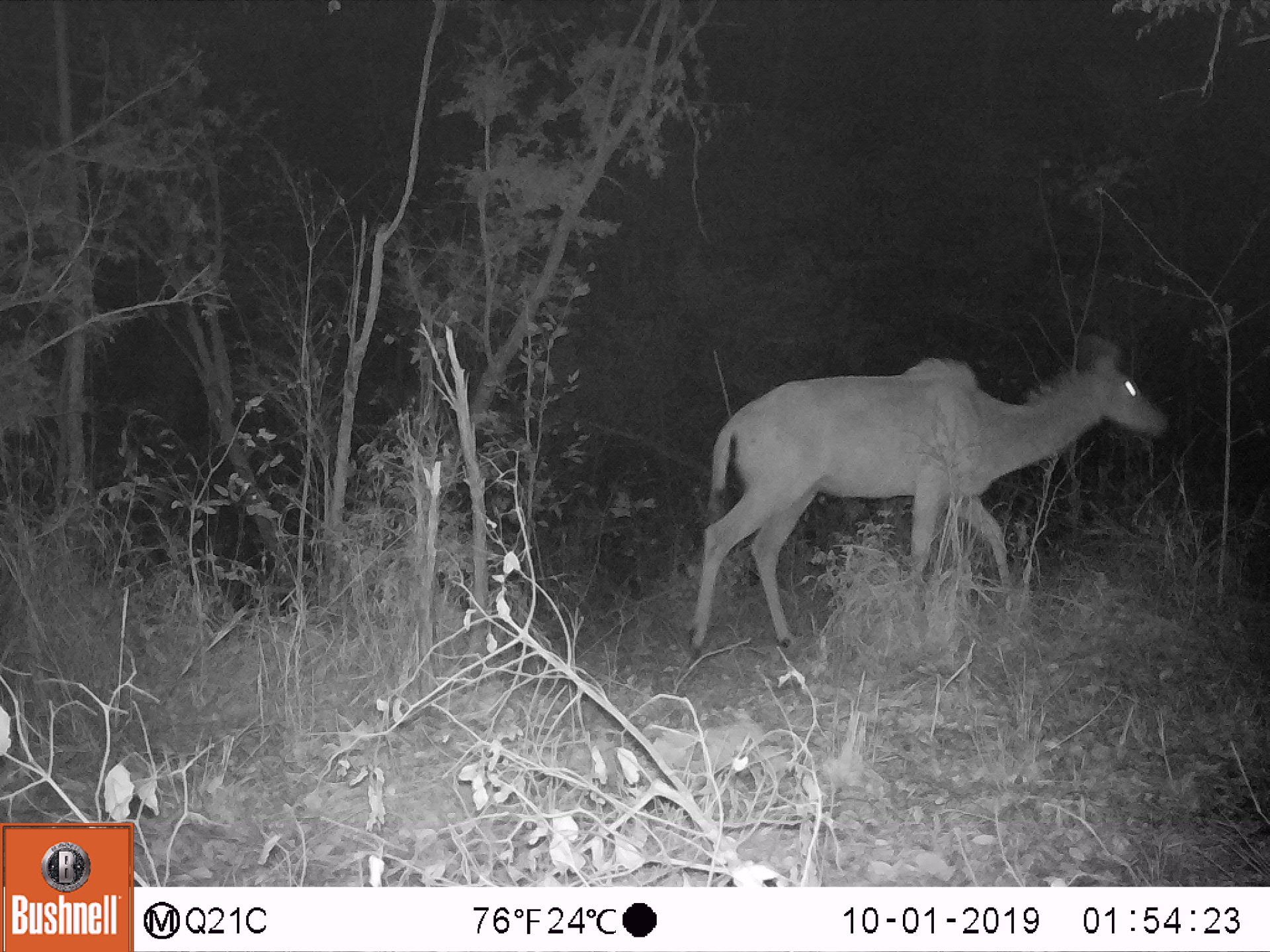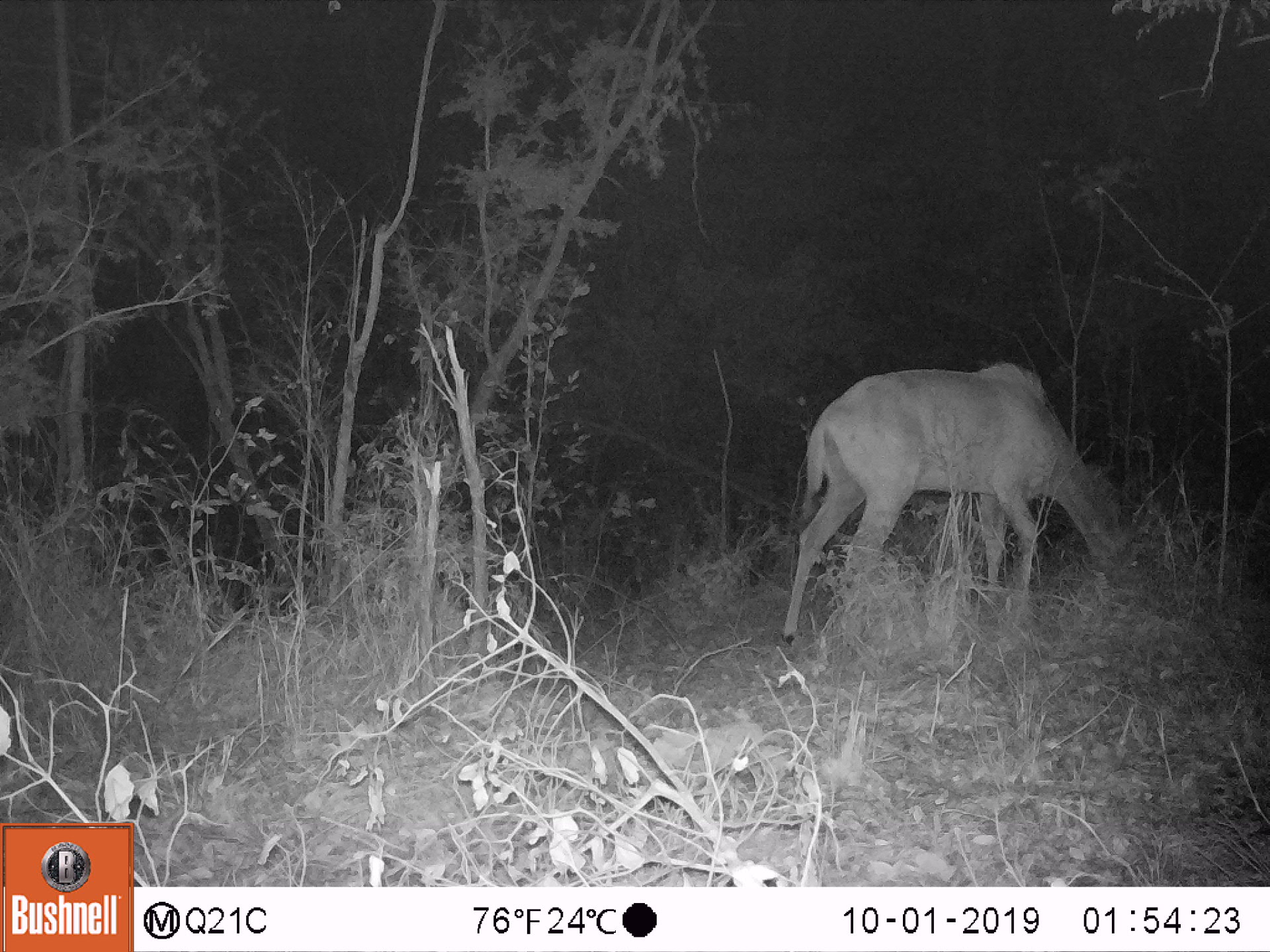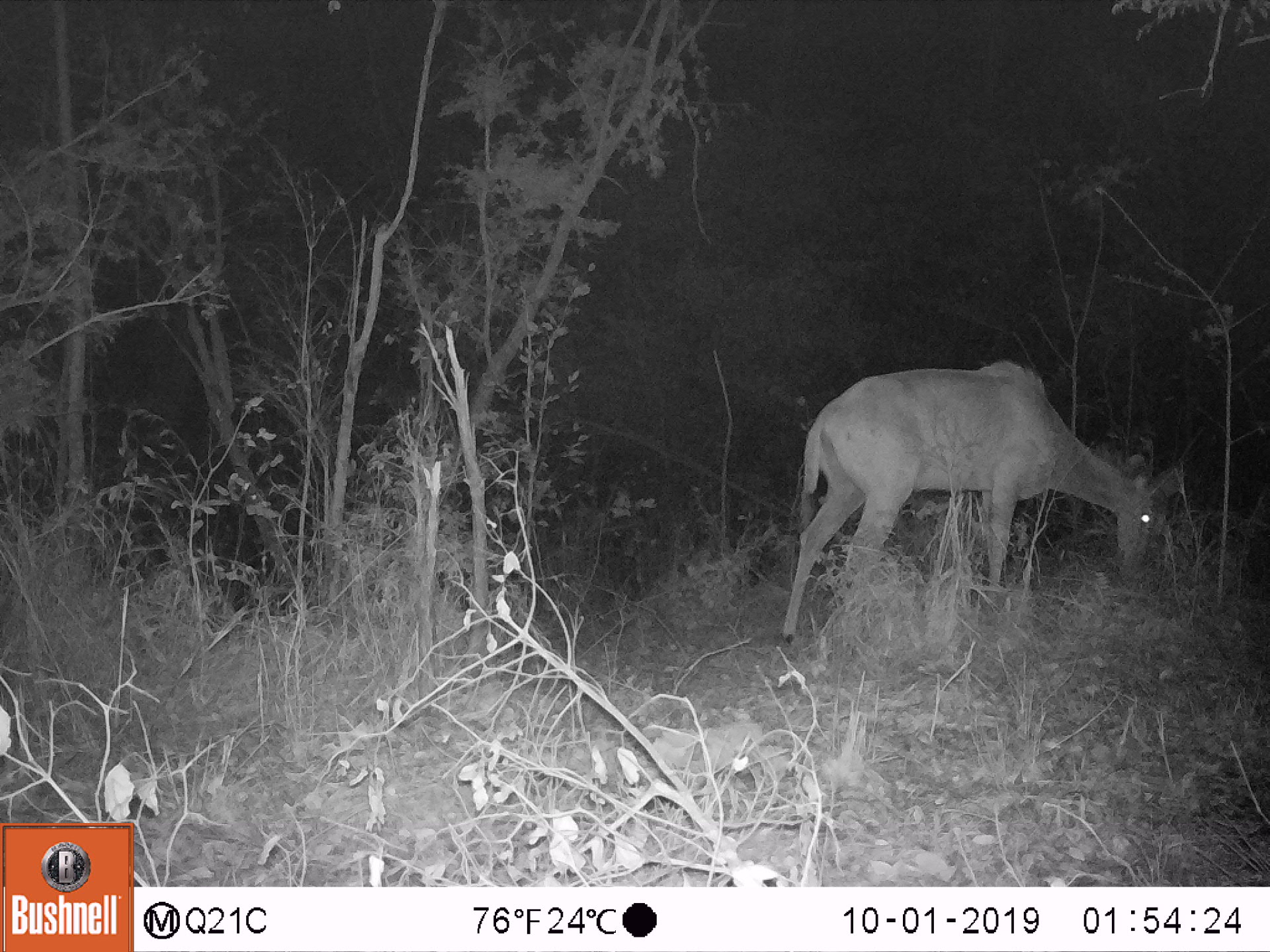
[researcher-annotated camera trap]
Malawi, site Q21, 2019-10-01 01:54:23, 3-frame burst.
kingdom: Animalia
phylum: Chordata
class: Mammalia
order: Artiodactyla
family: Bovidae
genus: Tragelaphus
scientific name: Tragelaphus strepsiceros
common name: greater kudu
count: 1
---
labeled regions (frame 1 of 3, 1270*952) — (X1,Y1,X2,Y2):
greater kudu: (683,327,1179,658)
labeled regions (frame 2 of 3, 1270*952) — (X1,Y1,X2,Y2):
greater kudu: (772,347,1135,656)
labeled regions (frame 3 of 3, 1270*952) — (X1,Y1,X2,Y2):
greater kudu: (777,356,1180,644)